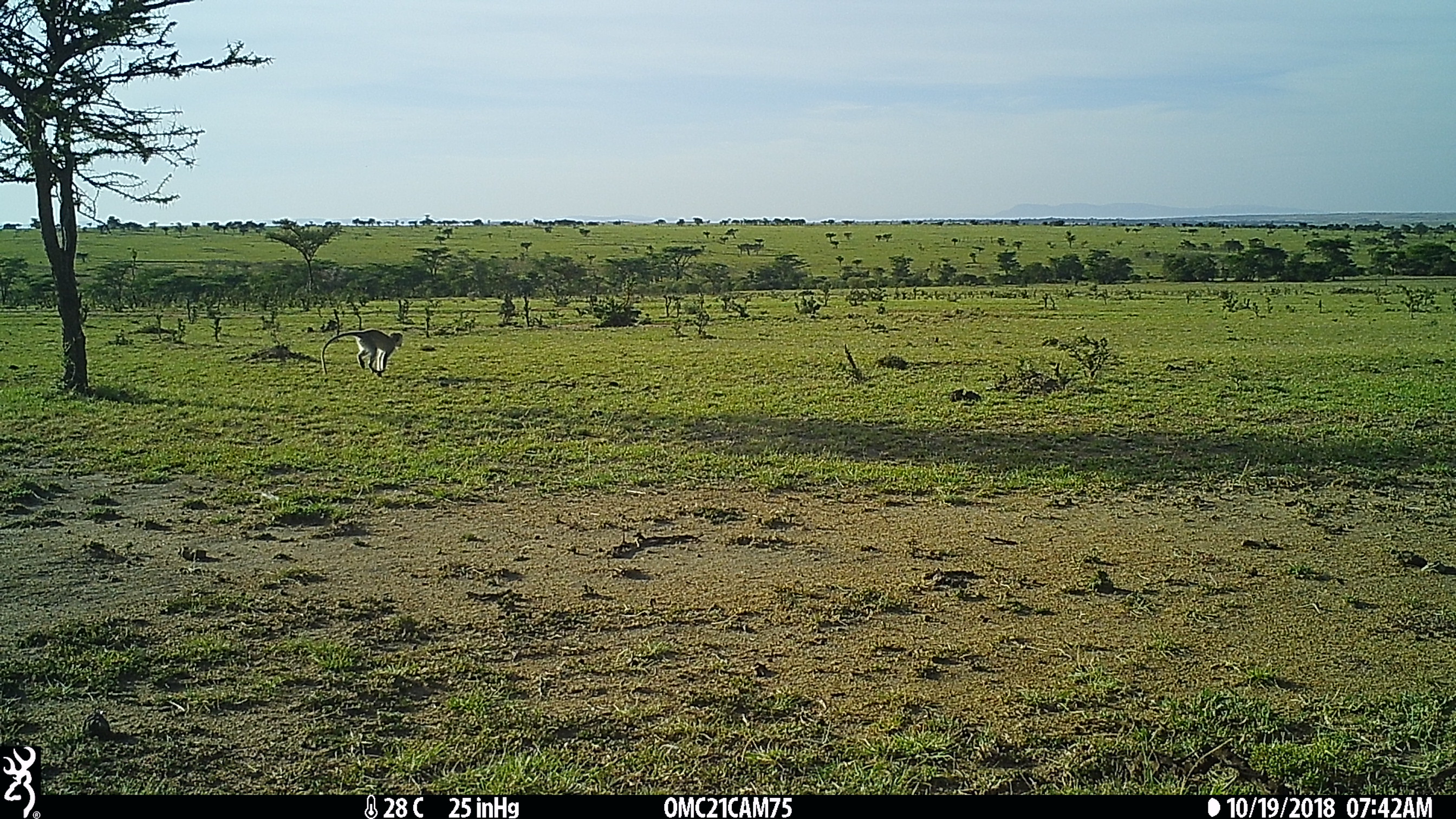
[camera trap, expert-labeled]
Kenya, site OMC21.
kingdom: Animalia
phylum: Chordata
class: Mammalia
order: Primates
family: Cercopithecidae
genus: Chlorocebus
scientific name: Chlorocebus pygerythrus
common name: vervet monkey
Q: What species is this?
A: Vervet monkey (Chlorocebus pygerythrus).